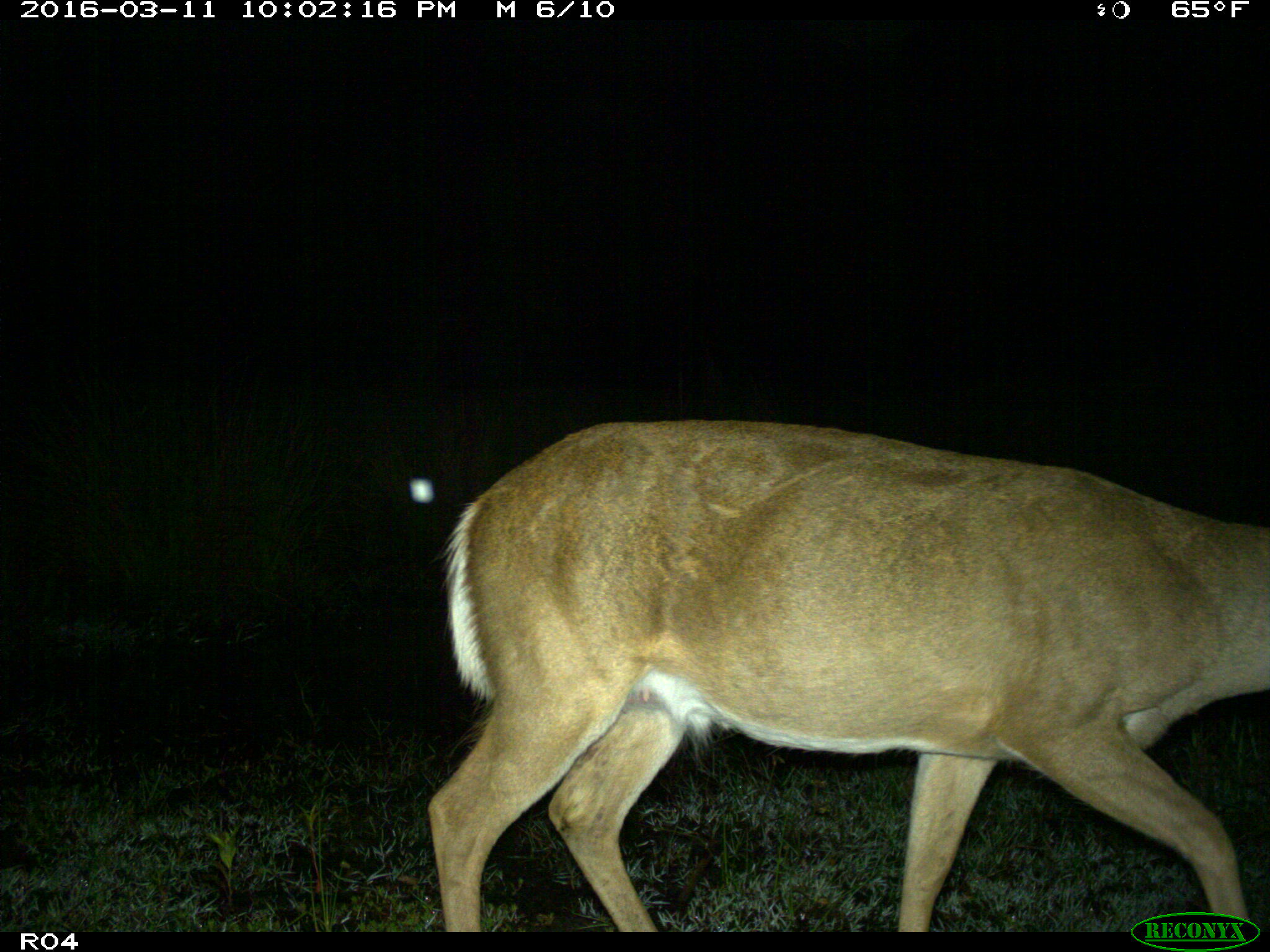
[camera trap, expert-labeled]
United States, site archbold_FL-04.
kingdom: Animalia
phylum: Chordata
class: Mammalia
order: Artiodactyla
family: Cervidae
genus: Odocoileus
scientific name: Odocoileus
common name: deer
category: unidentified deer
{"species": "unidentified deer (deer) (Odocoileus)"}